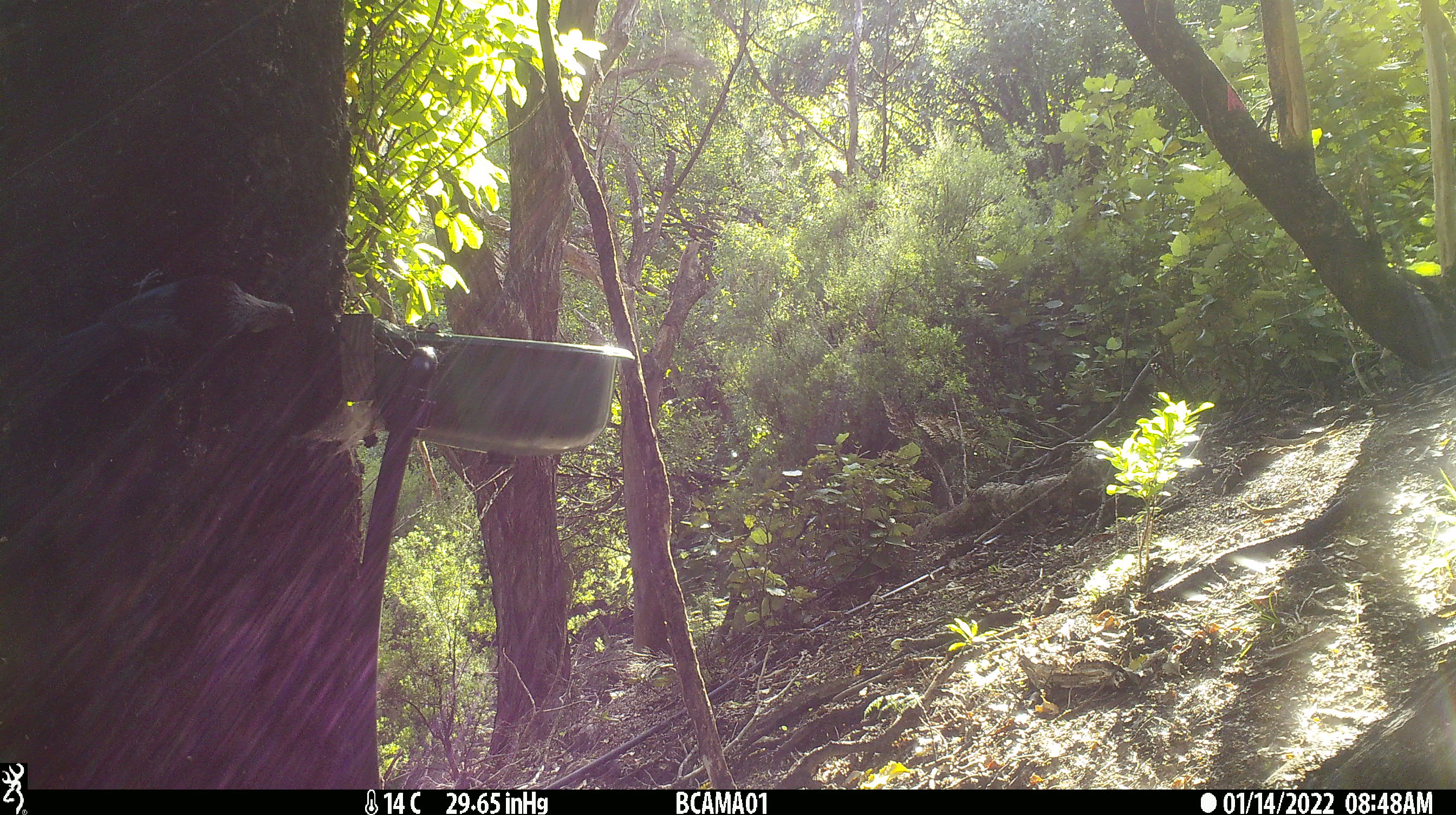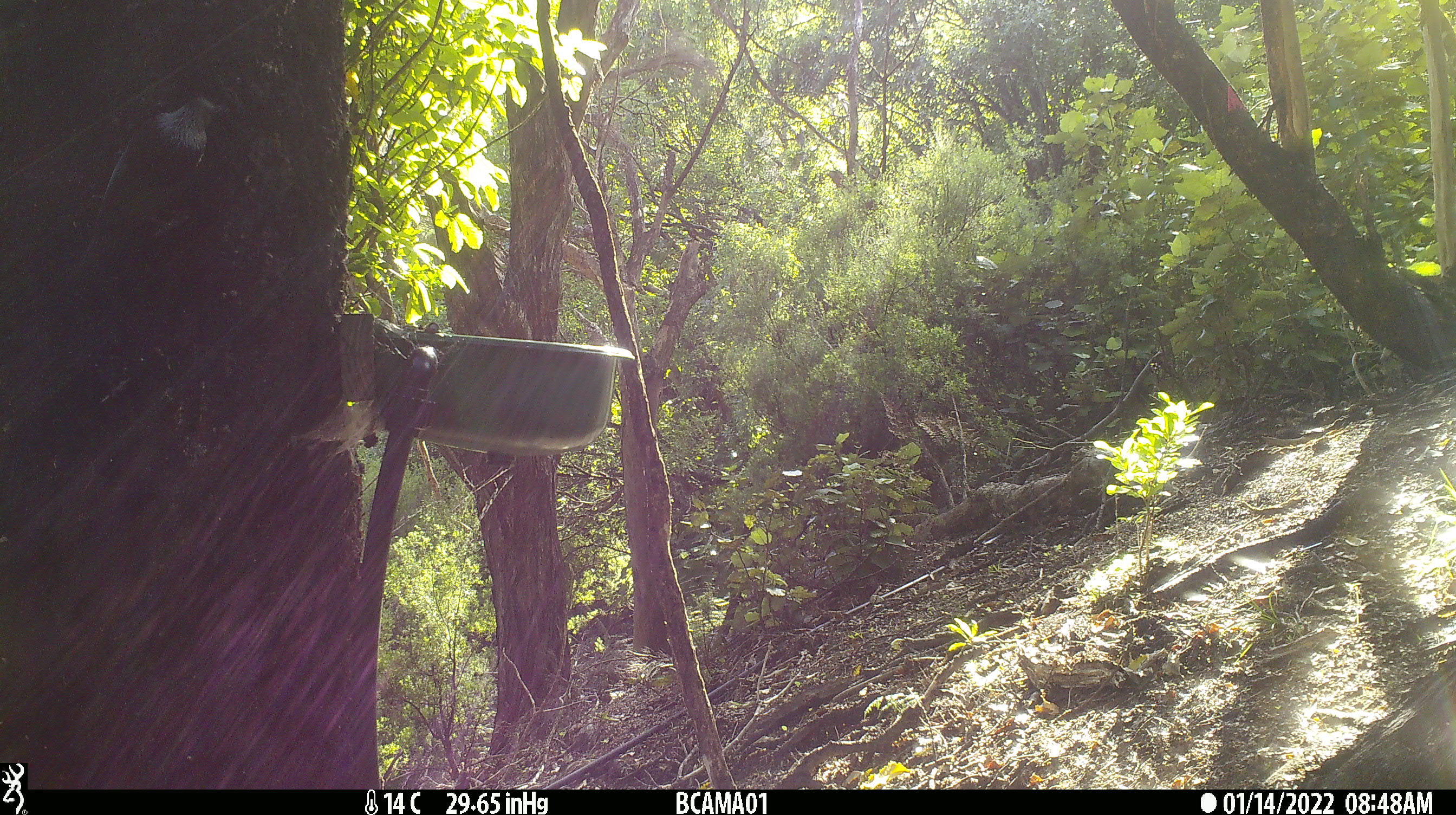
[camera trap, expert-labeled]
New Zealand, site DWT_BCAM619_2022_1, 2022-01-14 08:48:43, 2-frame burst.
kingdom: Animalia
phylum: Chordata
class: Aves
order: Passeriformes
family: Meliphagidae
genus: Prosthemadera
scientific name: Prosthemadera novaeseelandiae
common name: tui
Tui (Prosthemadera novaeseelandiae).